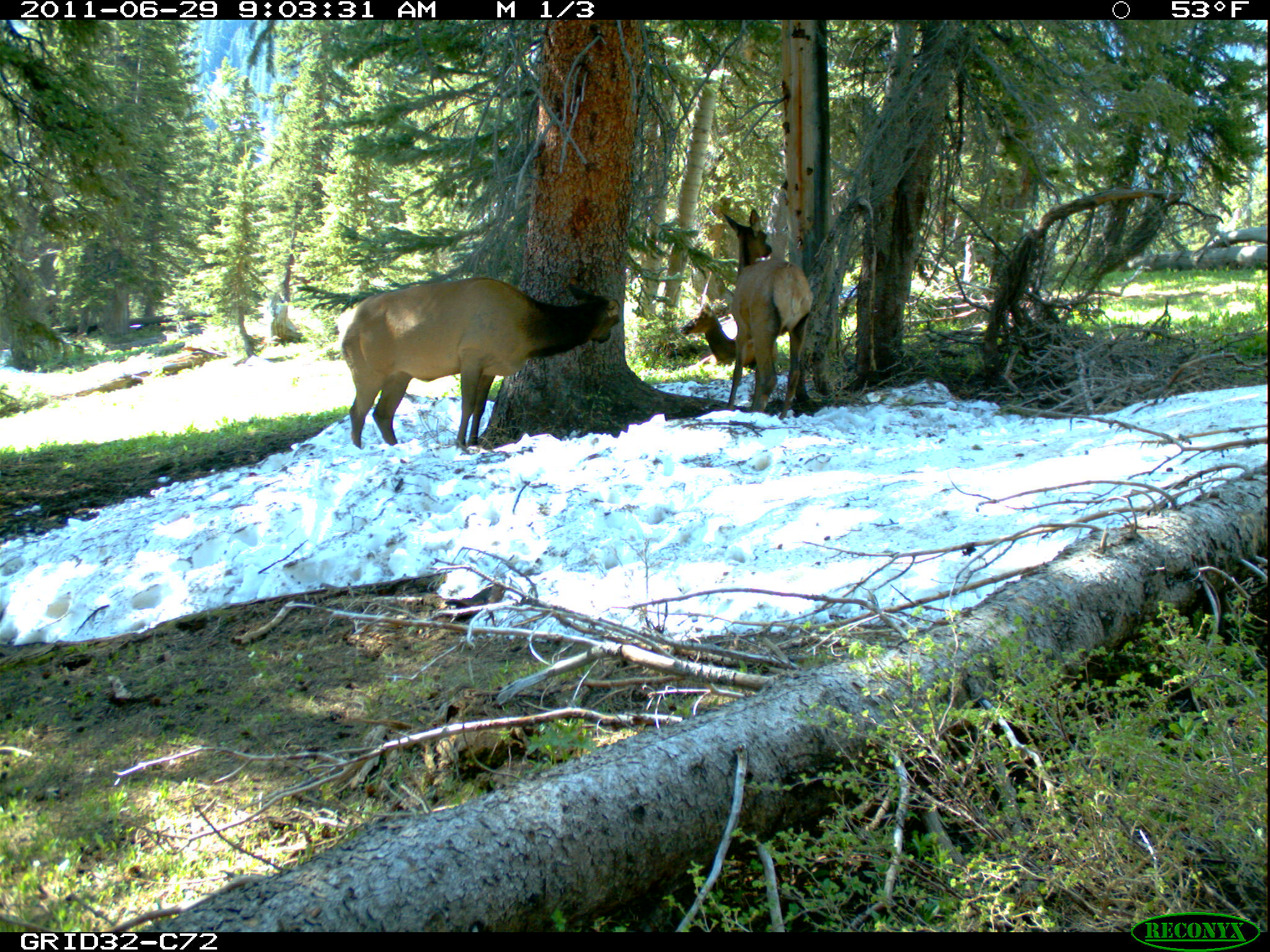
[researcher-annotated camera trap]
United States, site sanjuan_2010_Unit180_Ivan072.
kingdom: Animalia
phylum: Chordata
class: Mammalia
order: Artiodactyla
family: Cervidae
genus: Cervus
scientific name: Cervus elaphus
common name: red deer